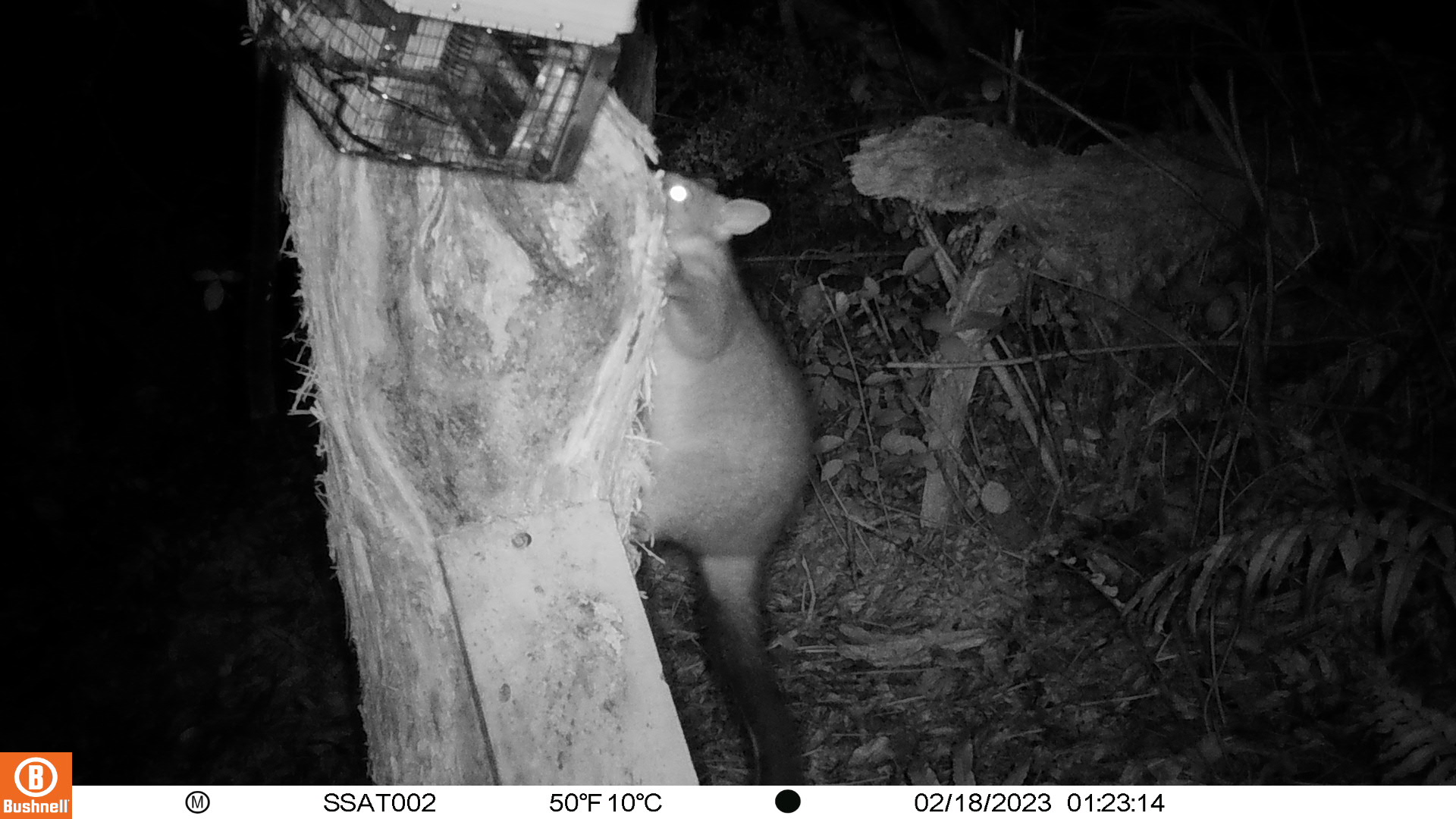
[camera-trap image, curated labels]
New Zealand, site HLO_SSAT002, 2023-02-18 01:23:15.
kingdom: Animalia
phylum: Chordata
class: Mammalia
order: Diprotodontia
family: Phalangeridae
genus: Trichosurus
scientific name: Trichosurus vulpecula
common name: common brushtail possum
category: possum